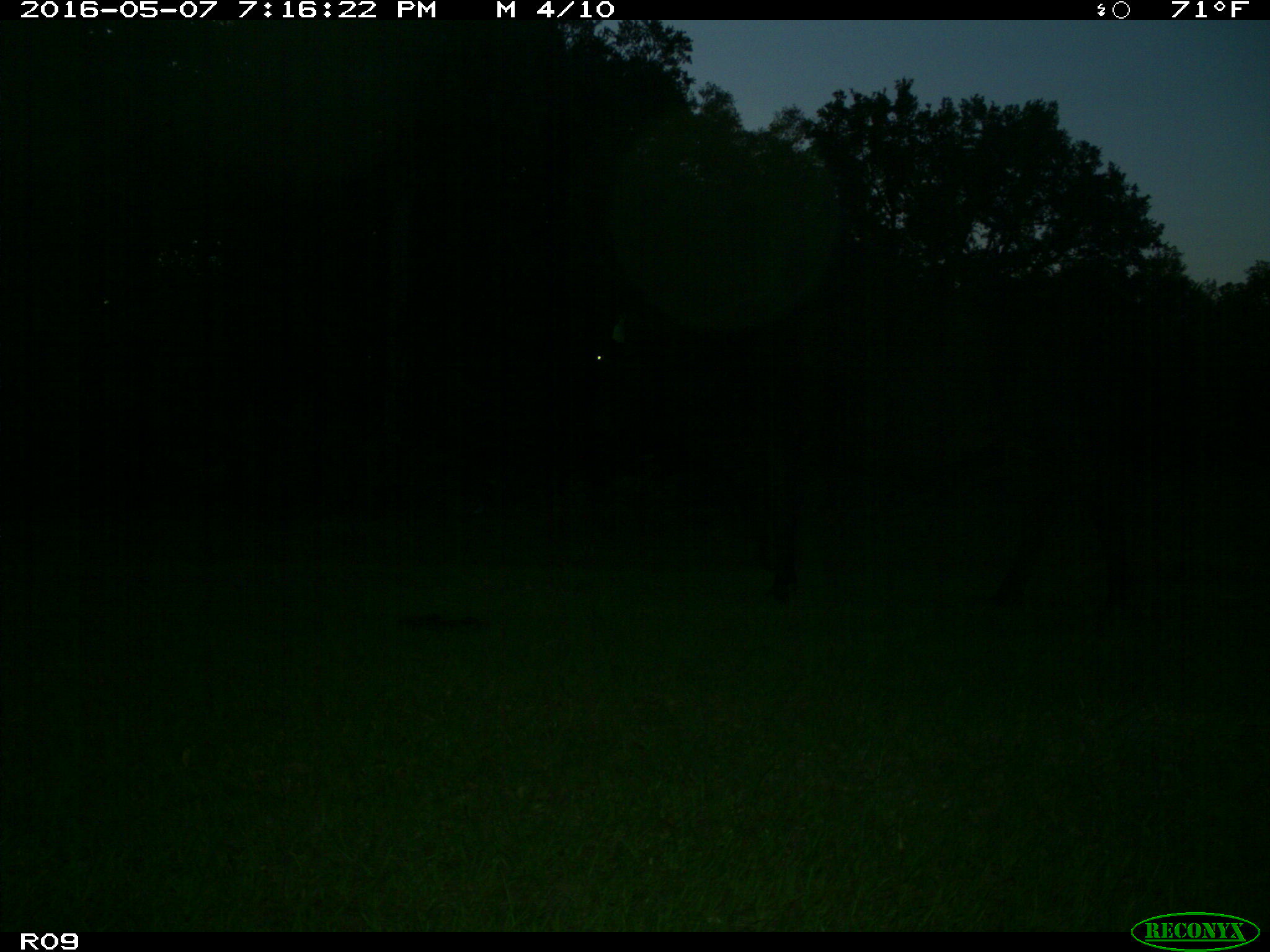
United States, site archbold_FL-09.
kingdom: Animalia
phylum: Chordata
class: Mammalia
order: Artiodactyla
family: Bovidae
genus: Bos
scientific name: Bos taurus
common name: domestic cow